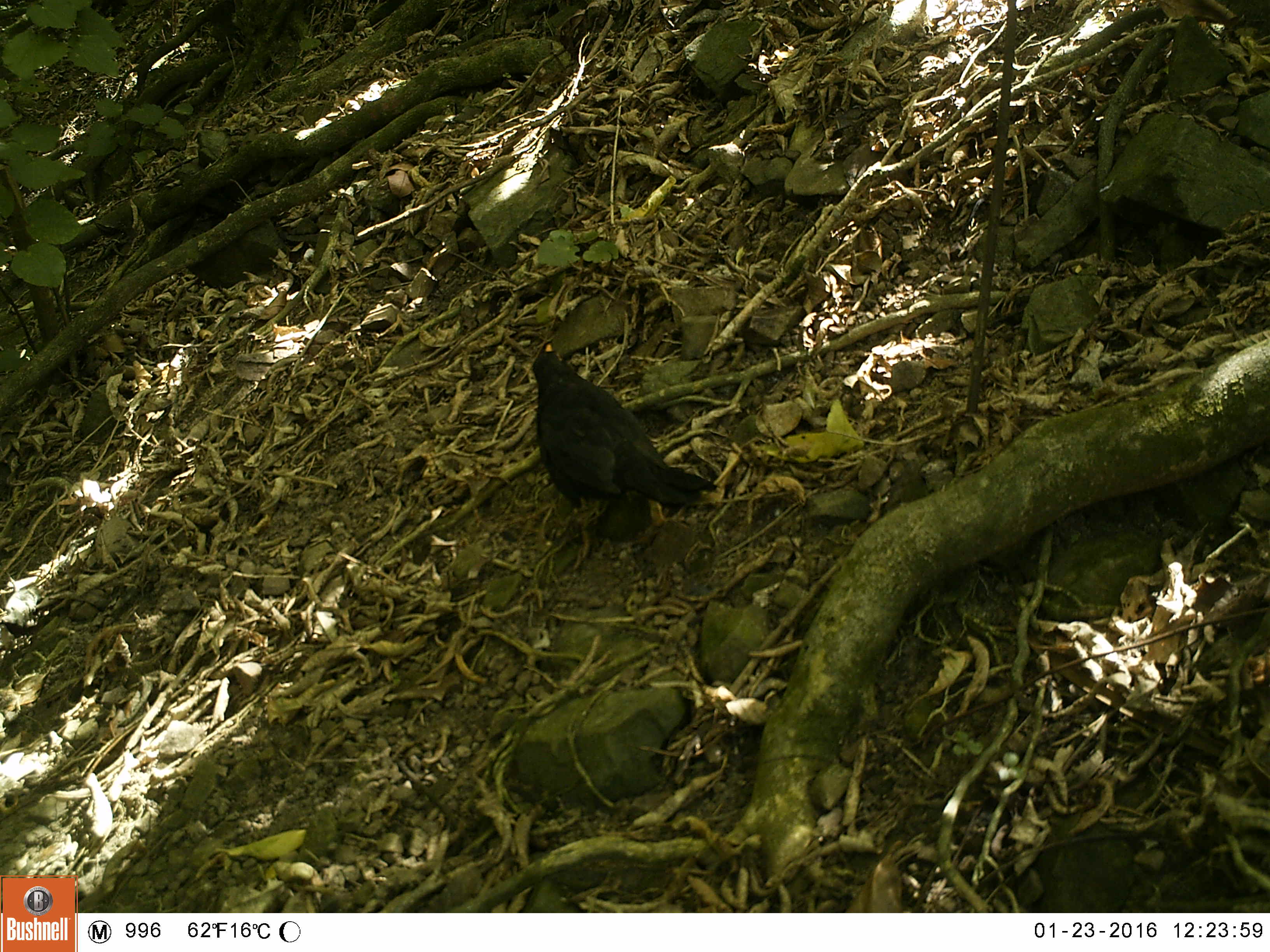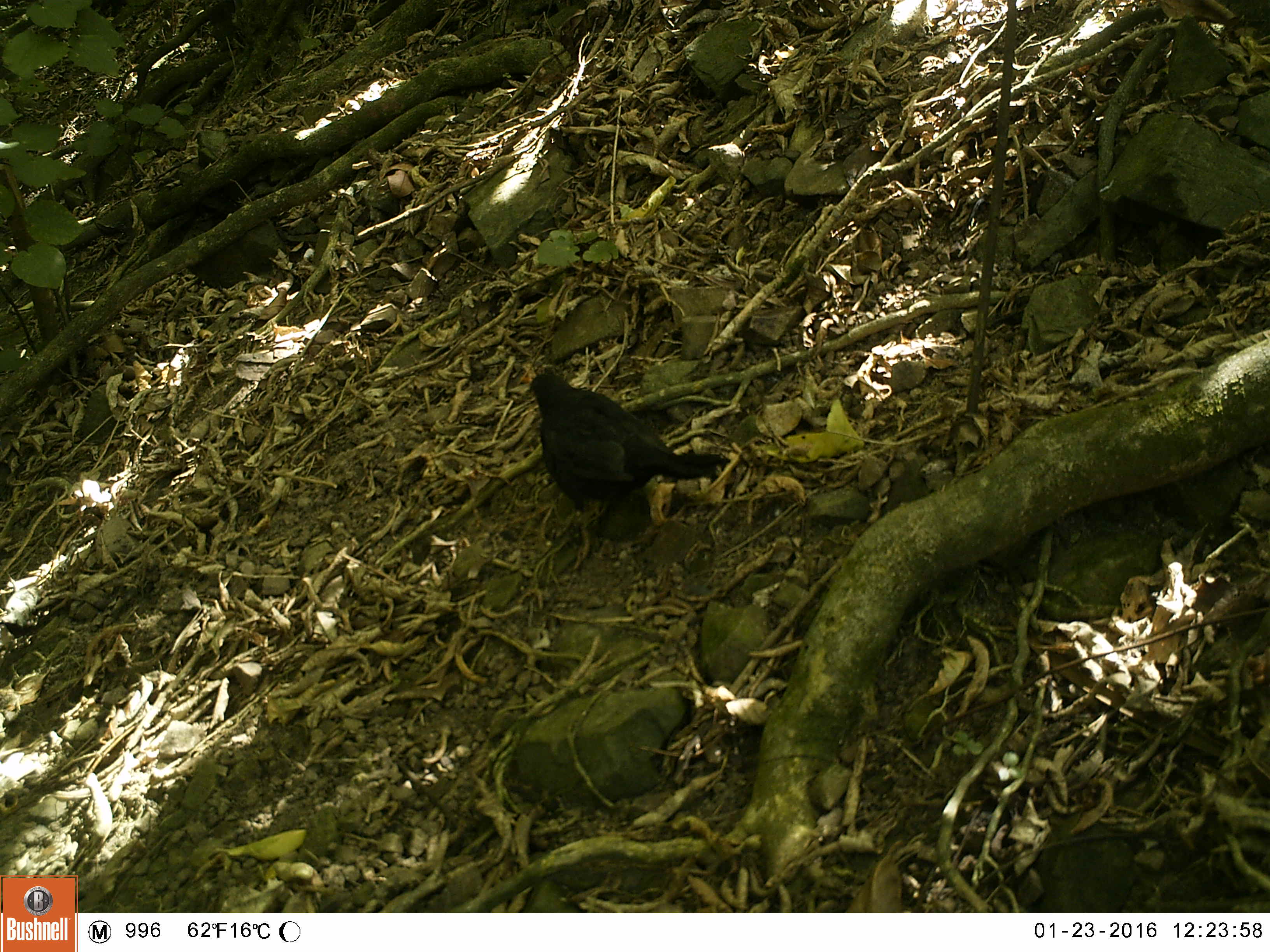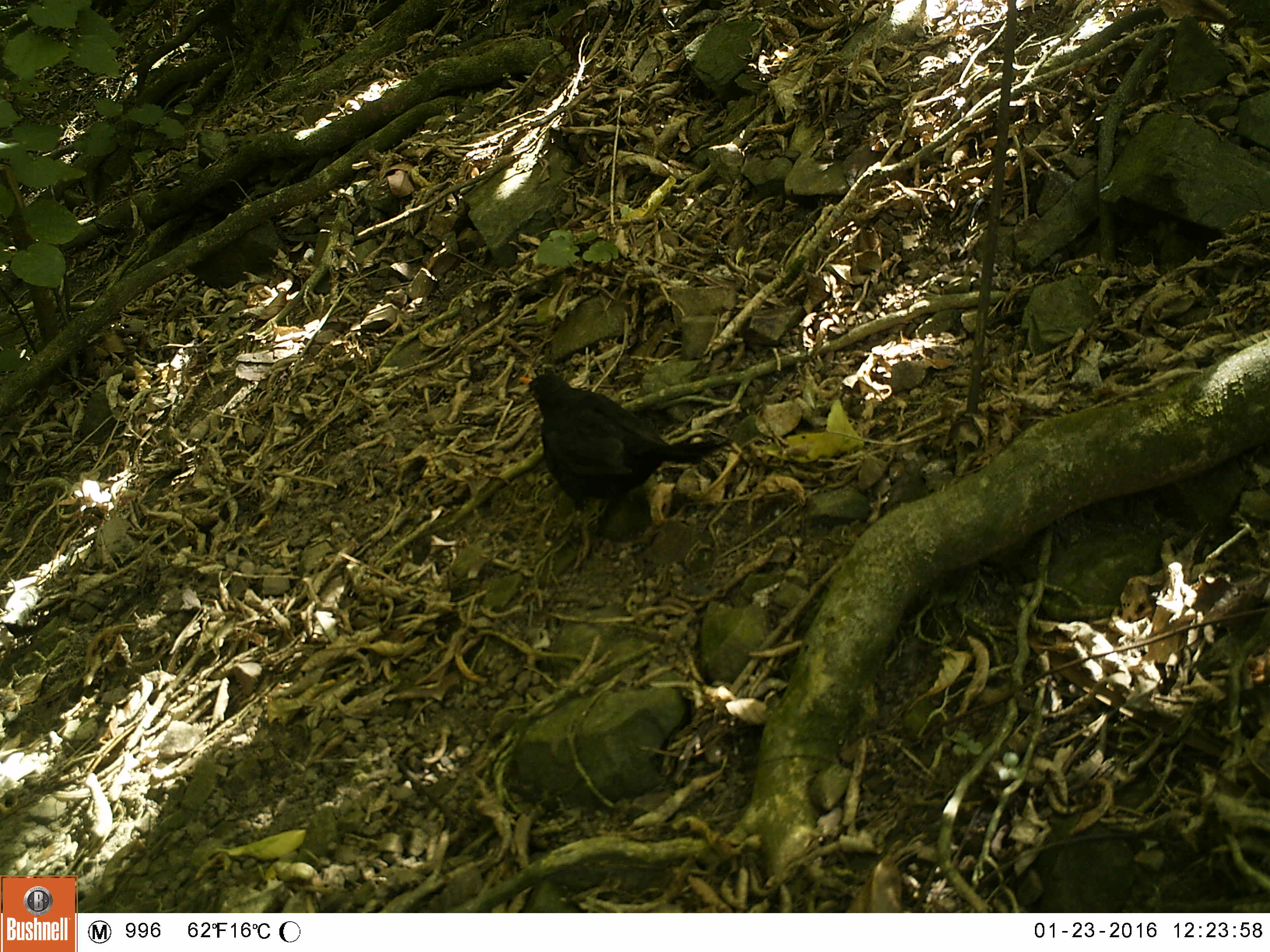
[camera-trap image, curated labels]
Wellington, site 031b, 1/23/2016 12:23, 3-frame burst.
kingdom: Animalia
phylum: Chordata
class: Aves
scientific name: Aves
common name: bird